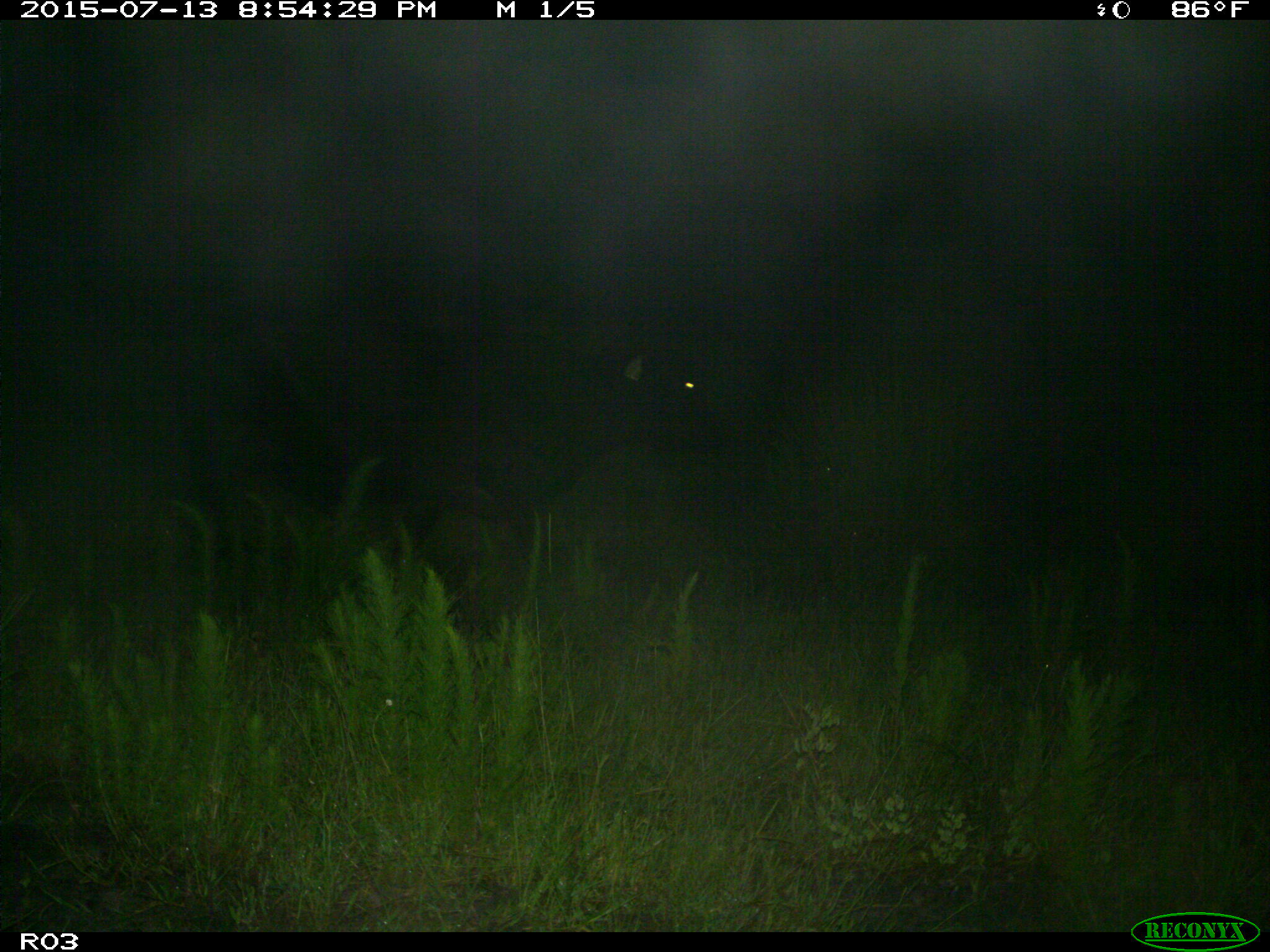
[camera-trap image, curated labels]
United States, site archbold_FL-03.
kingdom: Animalia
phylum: Chordata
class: Mammalia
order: Artiodactyla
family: Bovidae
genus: Bos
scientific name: Bos taurus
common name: domestic cow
Bos taurus (domestic cow).